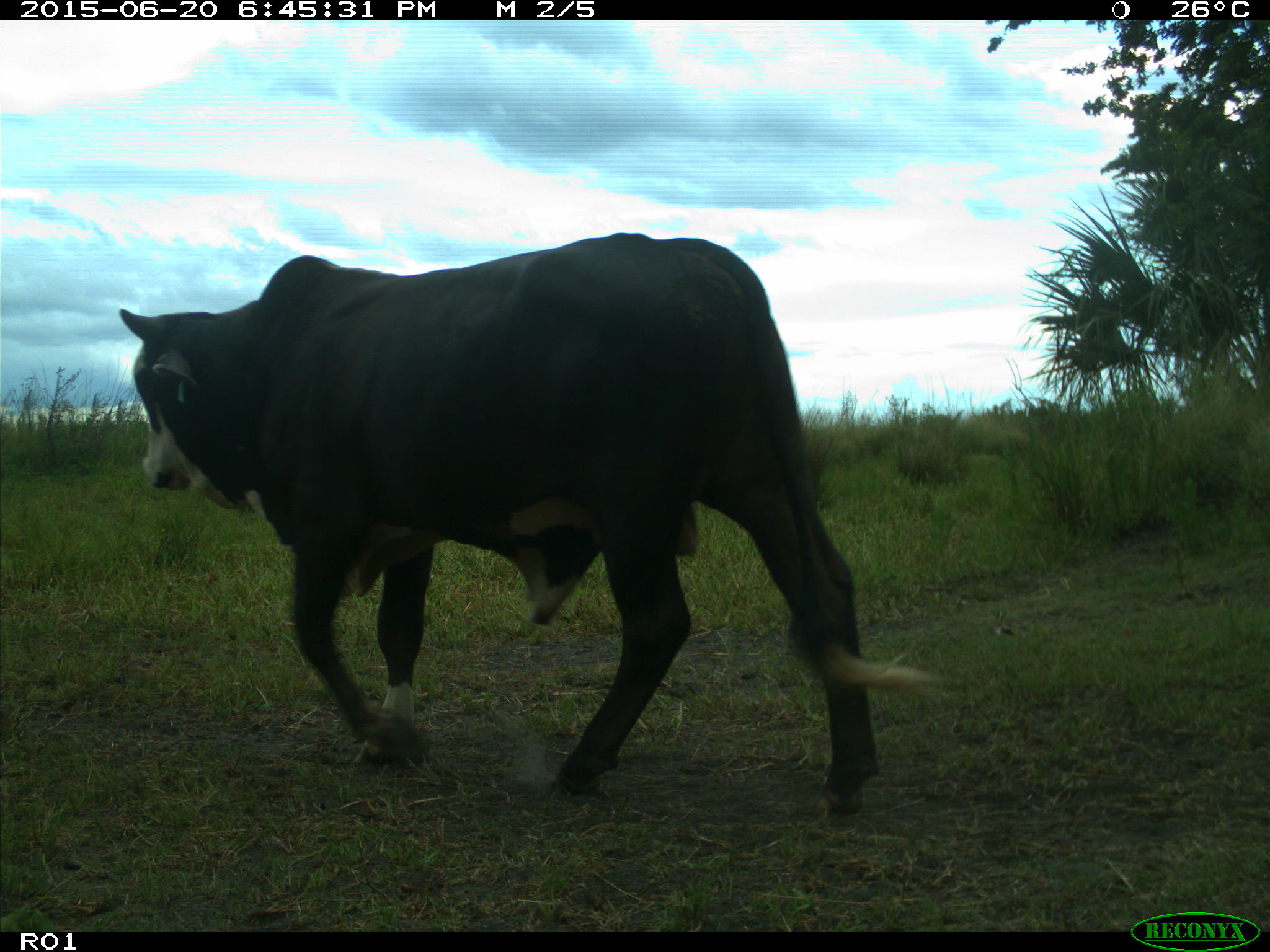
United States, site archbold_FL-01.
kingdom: Animalia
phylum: Chordata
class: Mammalia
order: Artiodactyla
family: Bovidae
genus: Bos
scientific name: Bos taurus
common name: domestic cow